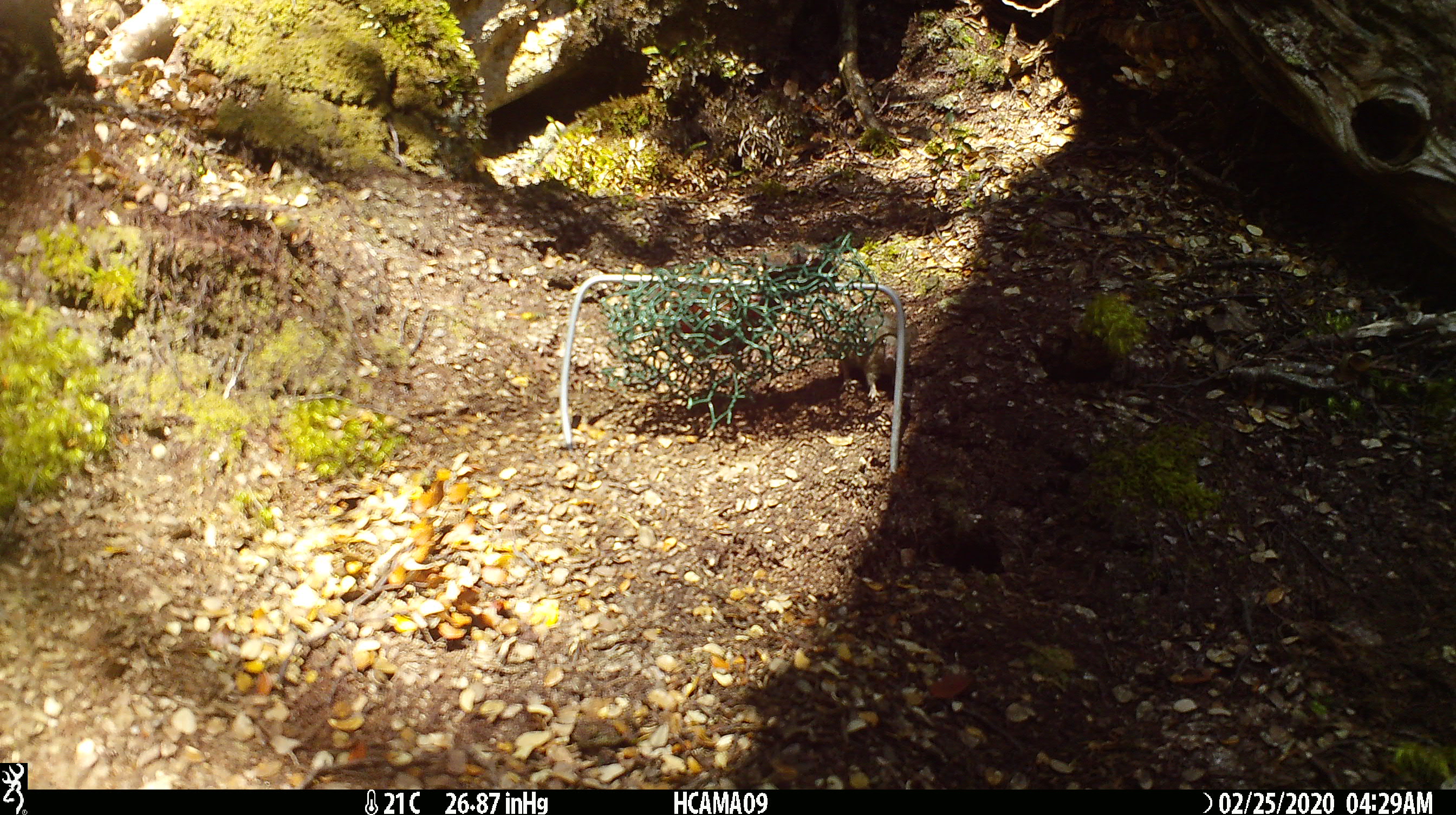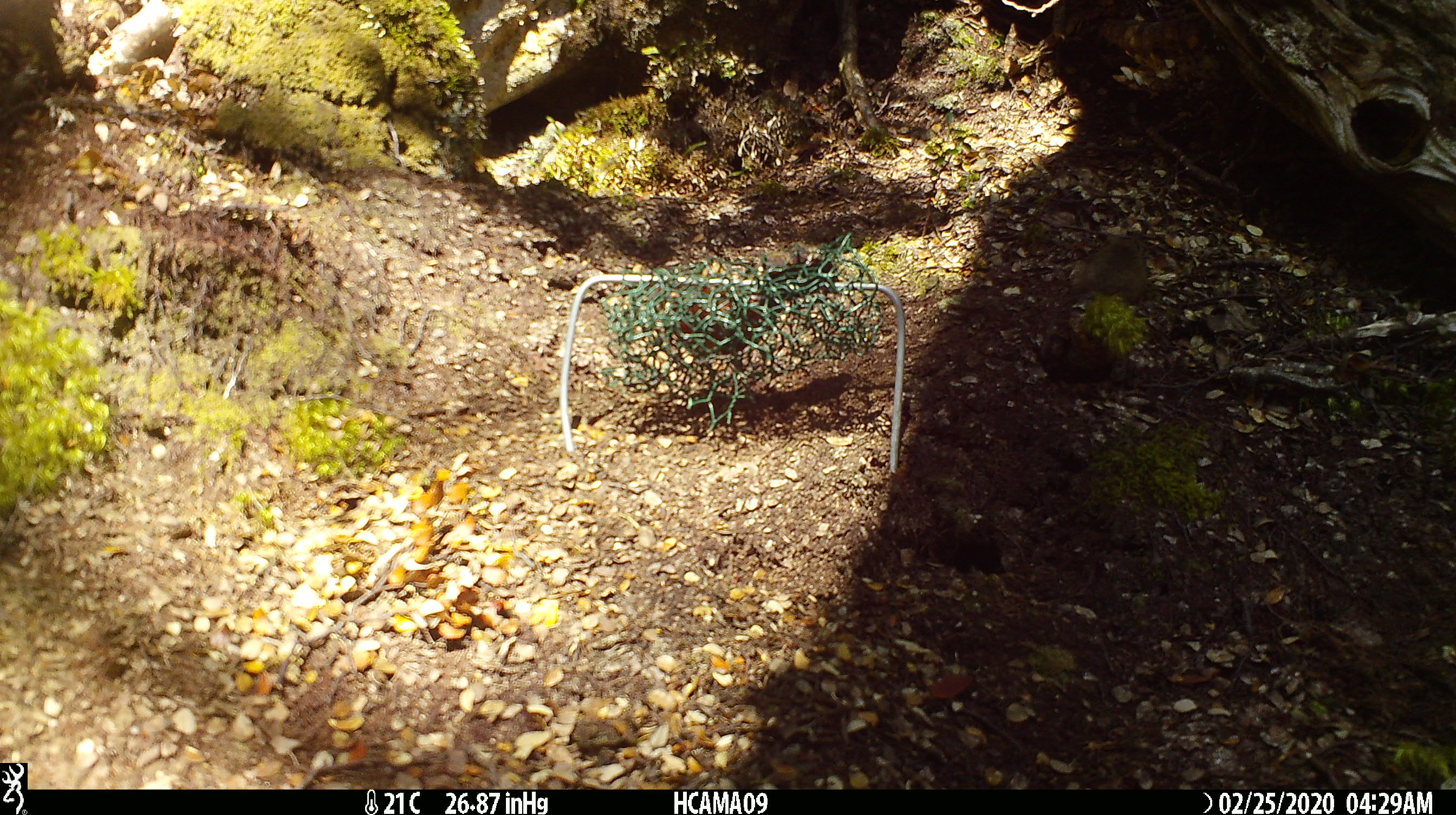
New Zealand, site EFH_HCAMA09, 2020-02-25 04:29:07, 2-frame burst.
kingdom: Animalia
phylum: Chordata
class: Mammalia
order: Rodentia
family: Muridae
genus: Mus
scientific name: Mus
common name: mouse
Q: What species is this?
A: Mouse (Mus).